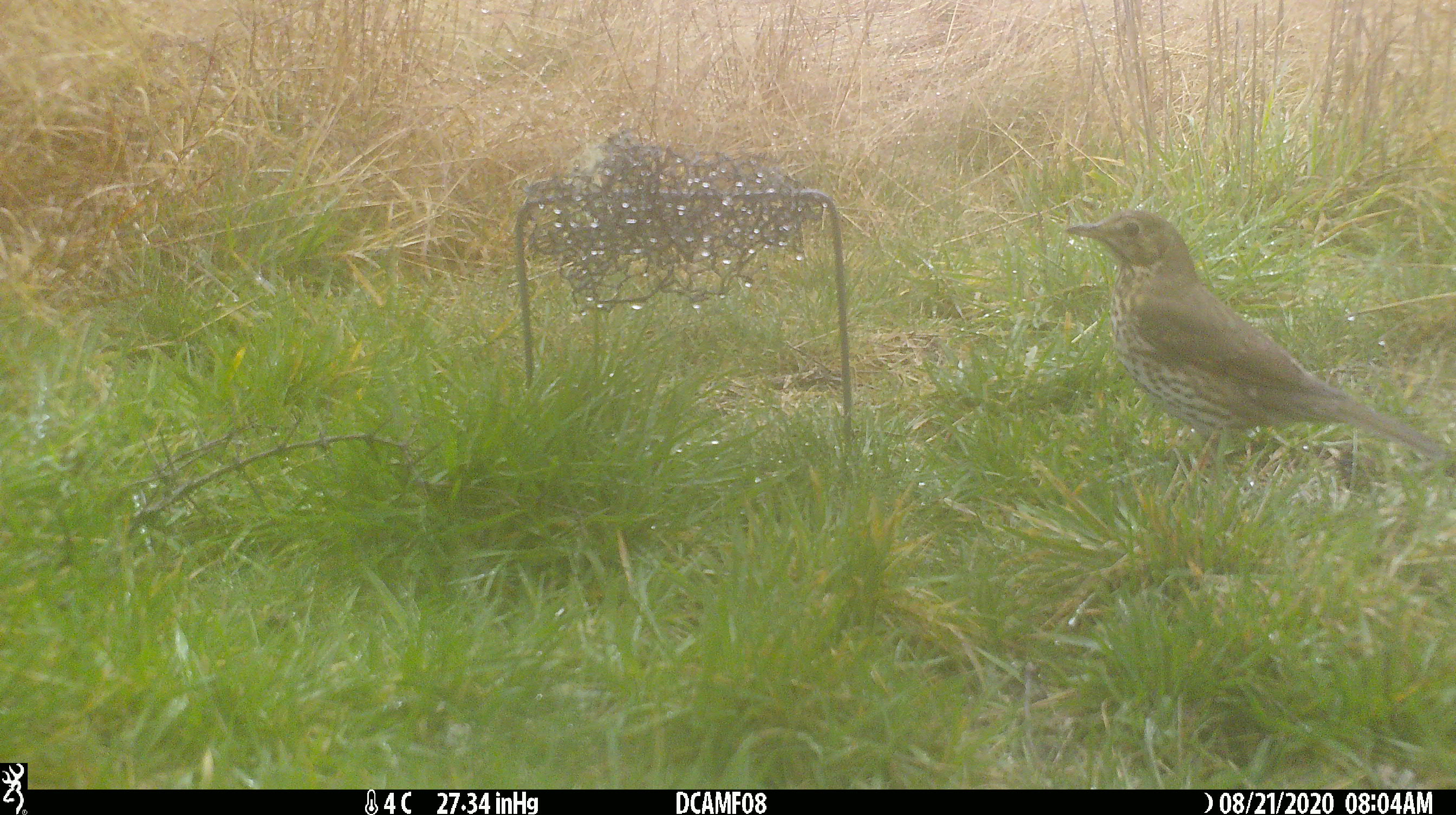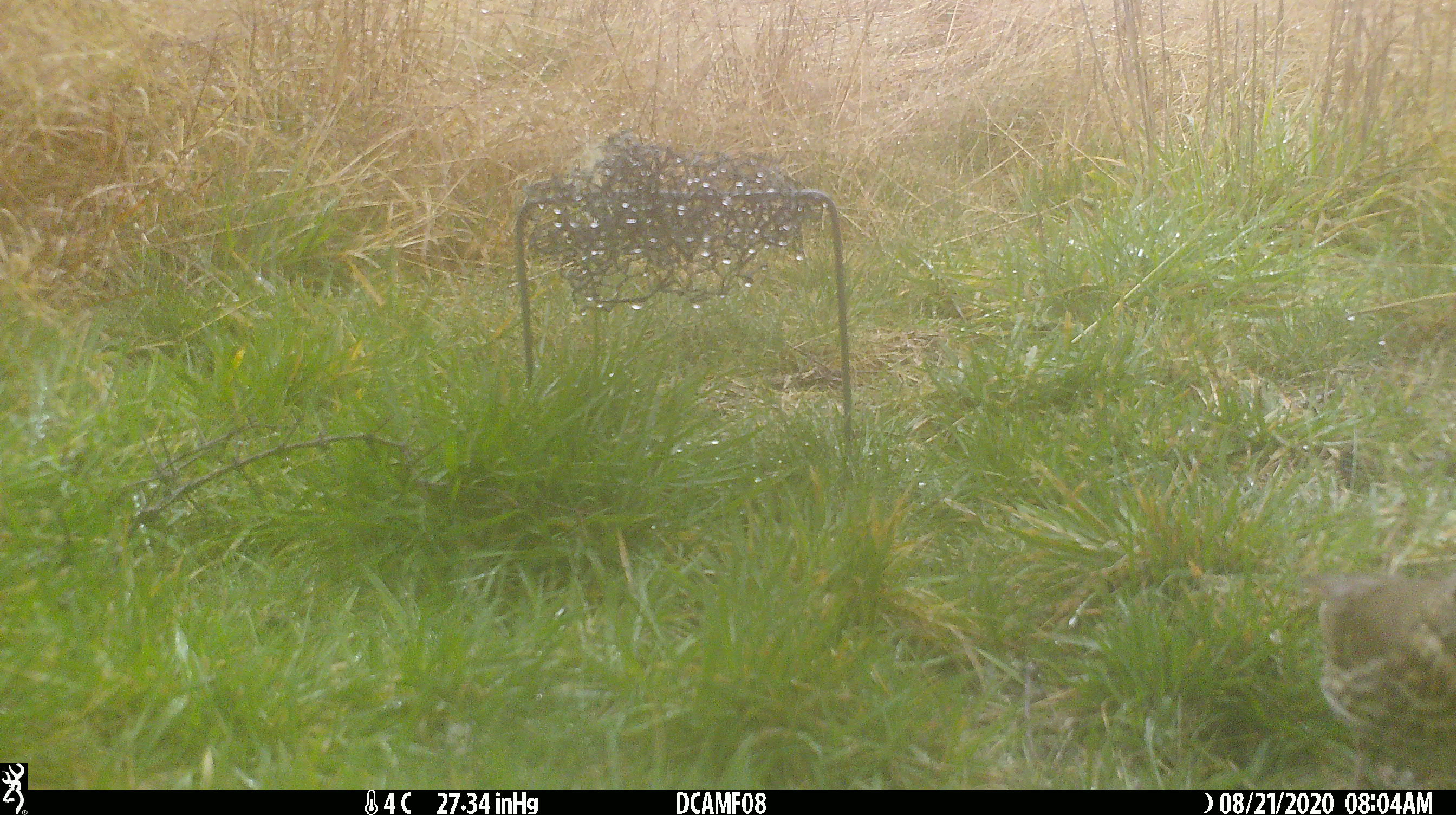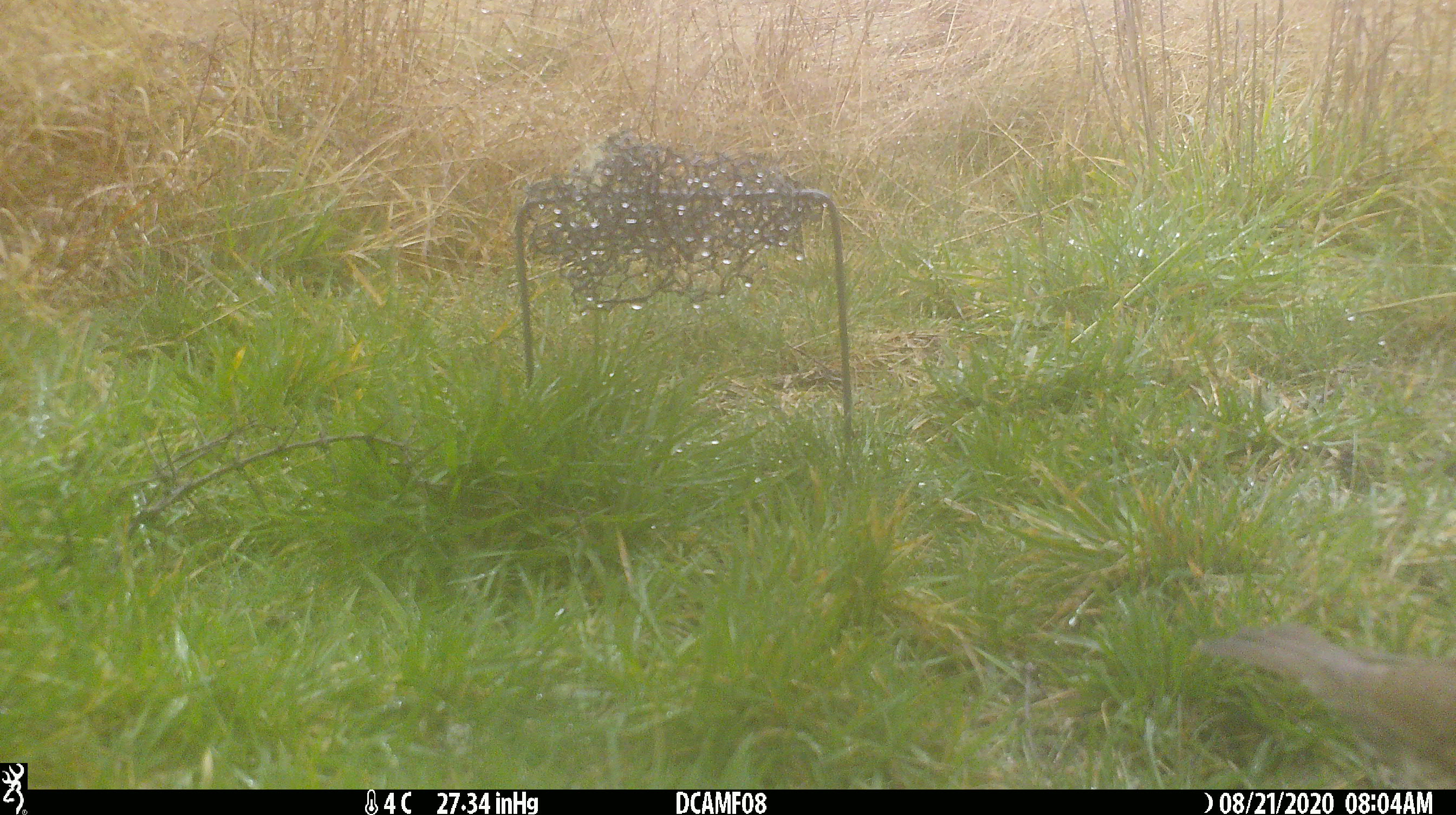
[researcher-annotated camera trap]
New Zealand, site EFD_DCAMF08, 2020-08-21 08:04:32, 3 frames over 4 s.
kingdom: Animalia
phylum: Chordata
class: Aves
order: Passeriformes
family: Turdidae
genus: Turdus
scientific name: Turdus philomelos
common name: song thrush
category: thrush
Thrush (song thrush) (Turdus philomelos).